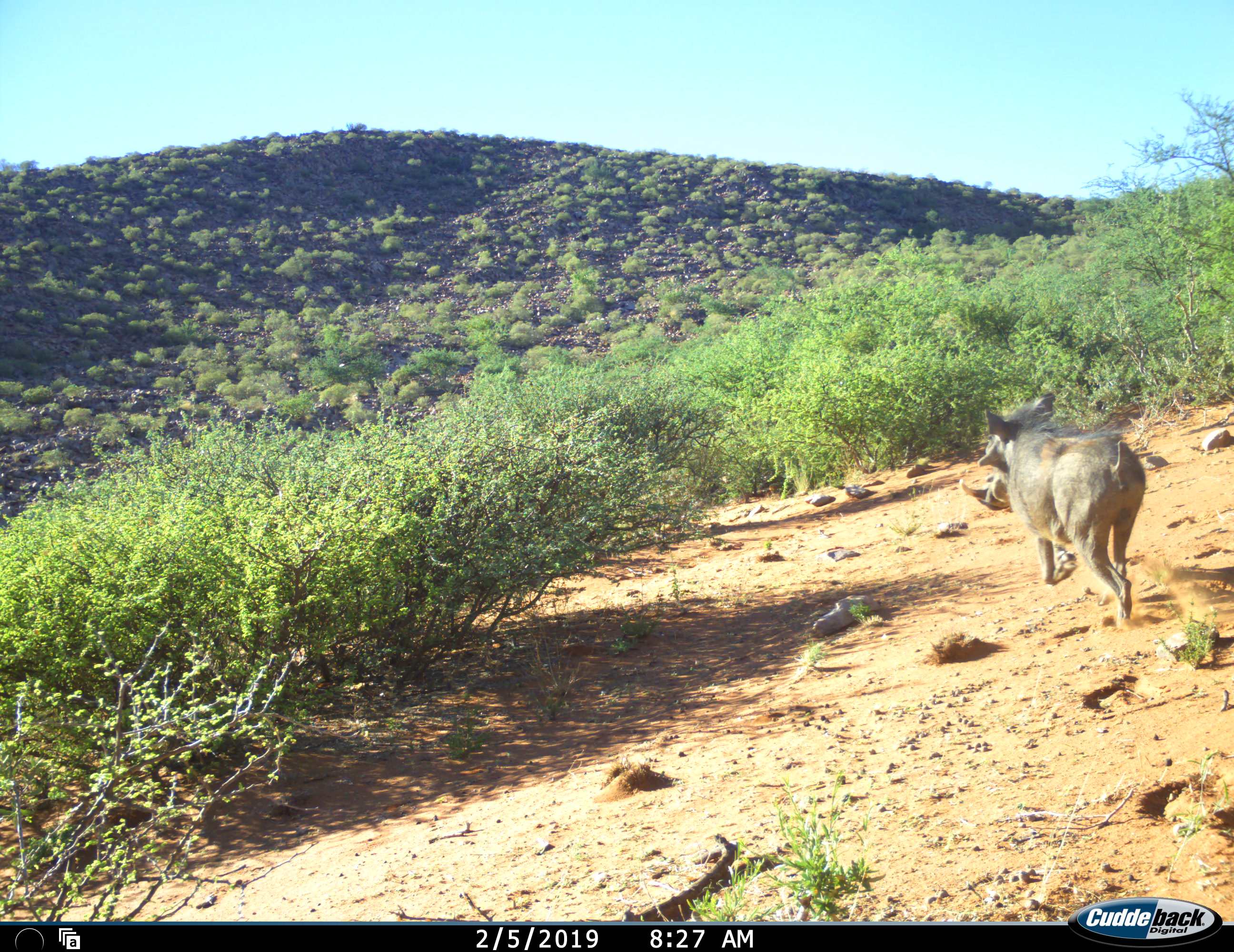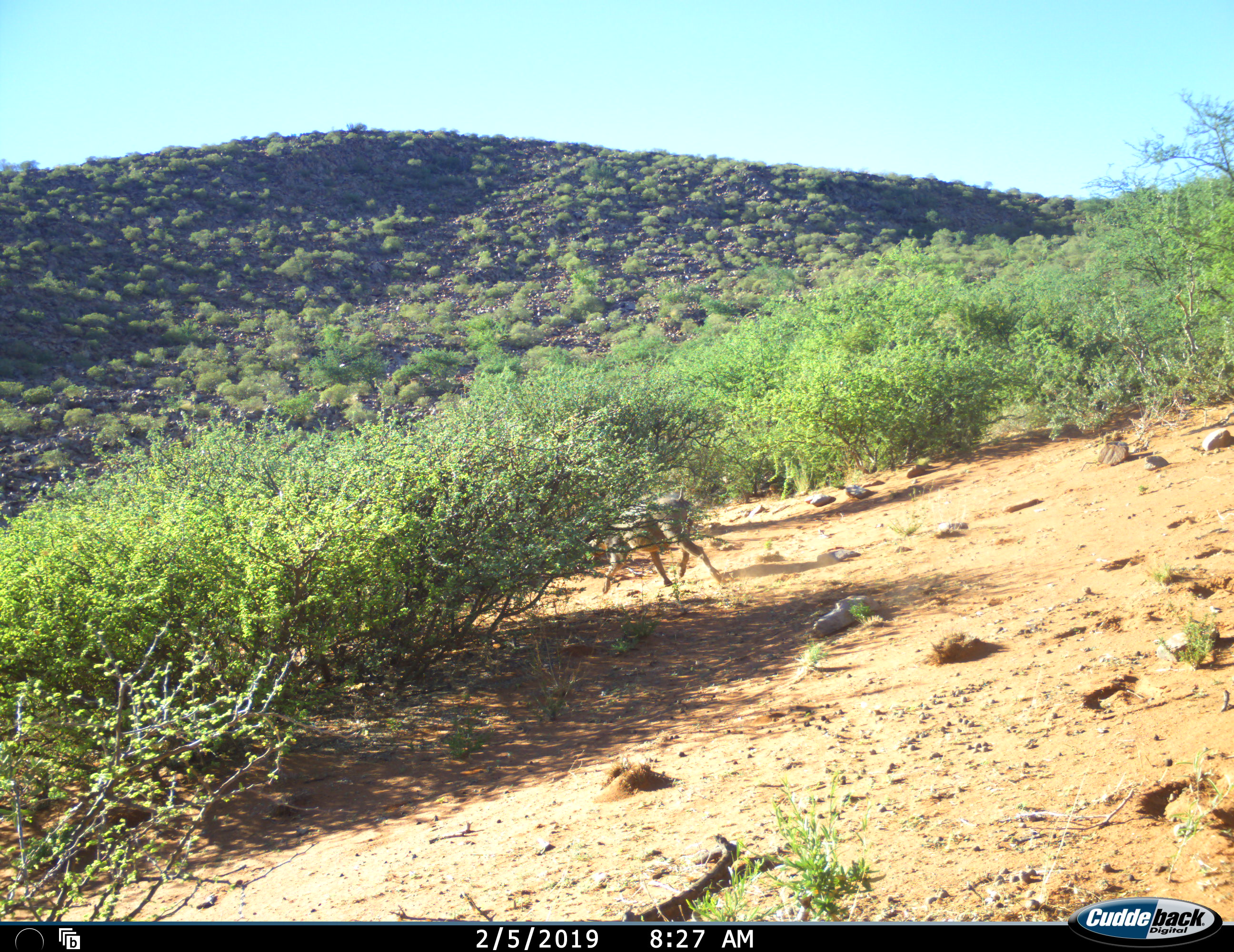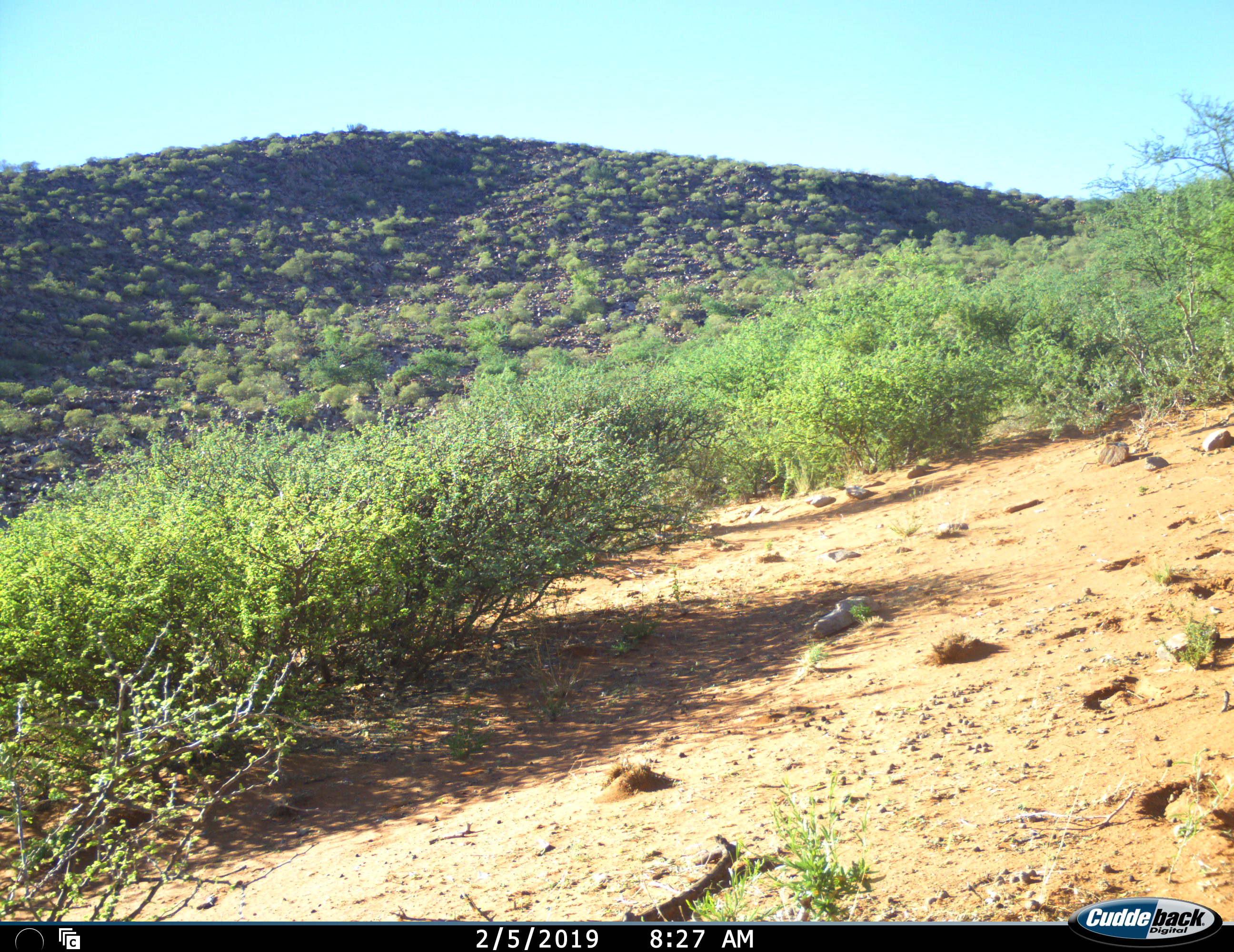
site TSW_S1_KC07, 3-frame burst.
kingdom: Animalia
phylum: Chordata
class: Mammalia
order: Artiodactyla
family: Suidae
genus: Phacochoerus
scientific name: Phacochoerus africanus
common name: warthog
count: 1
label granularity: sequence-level